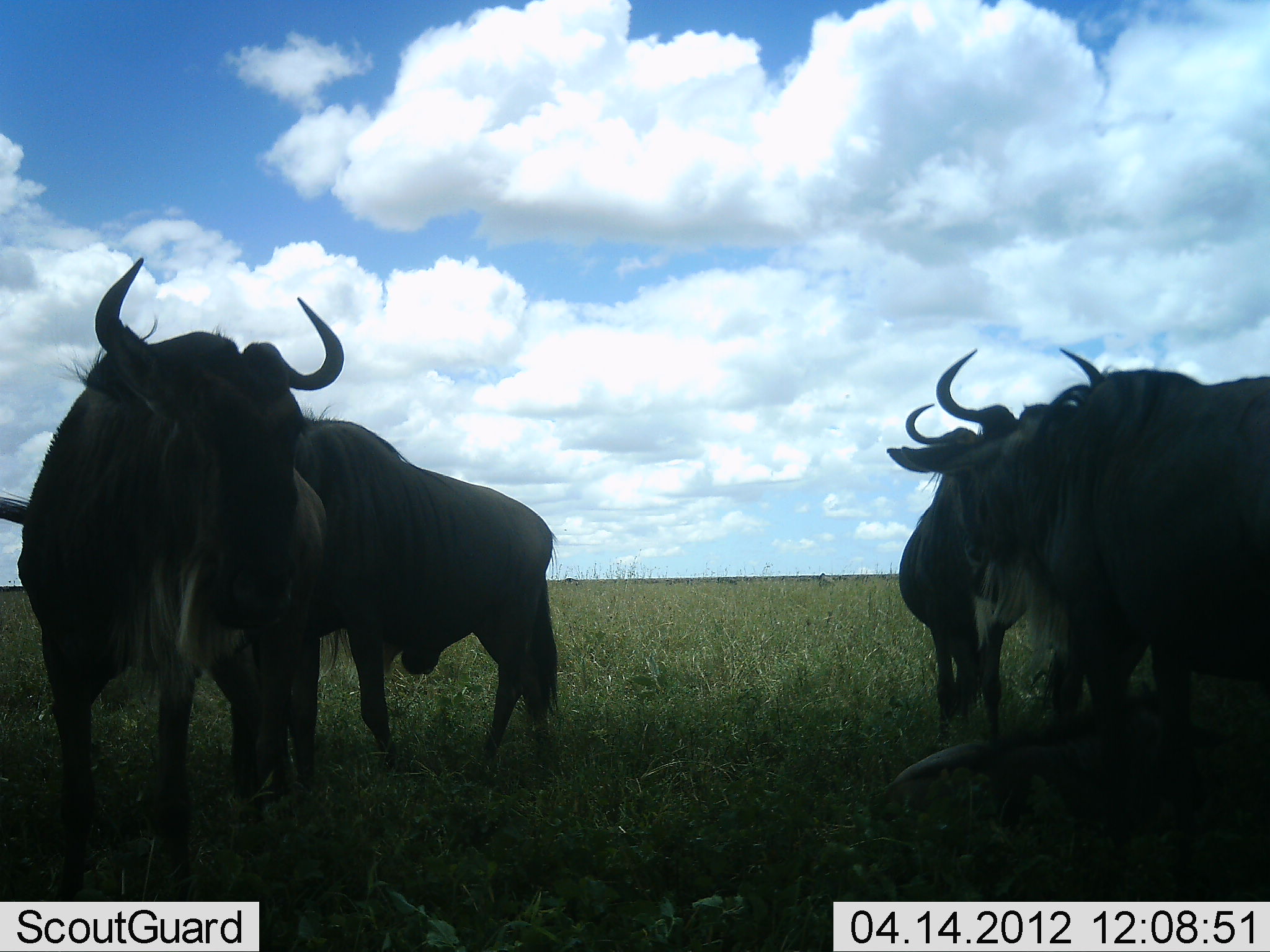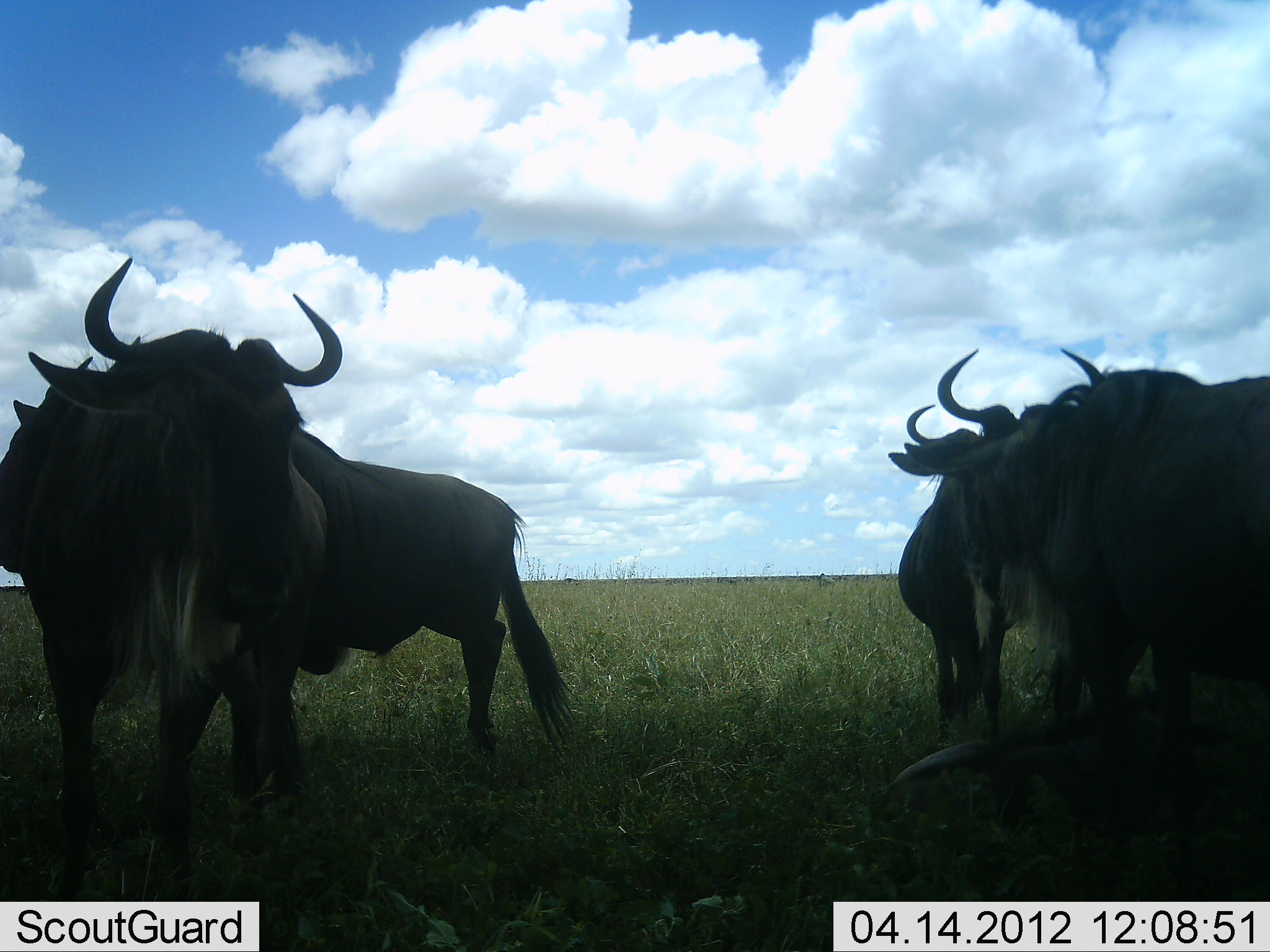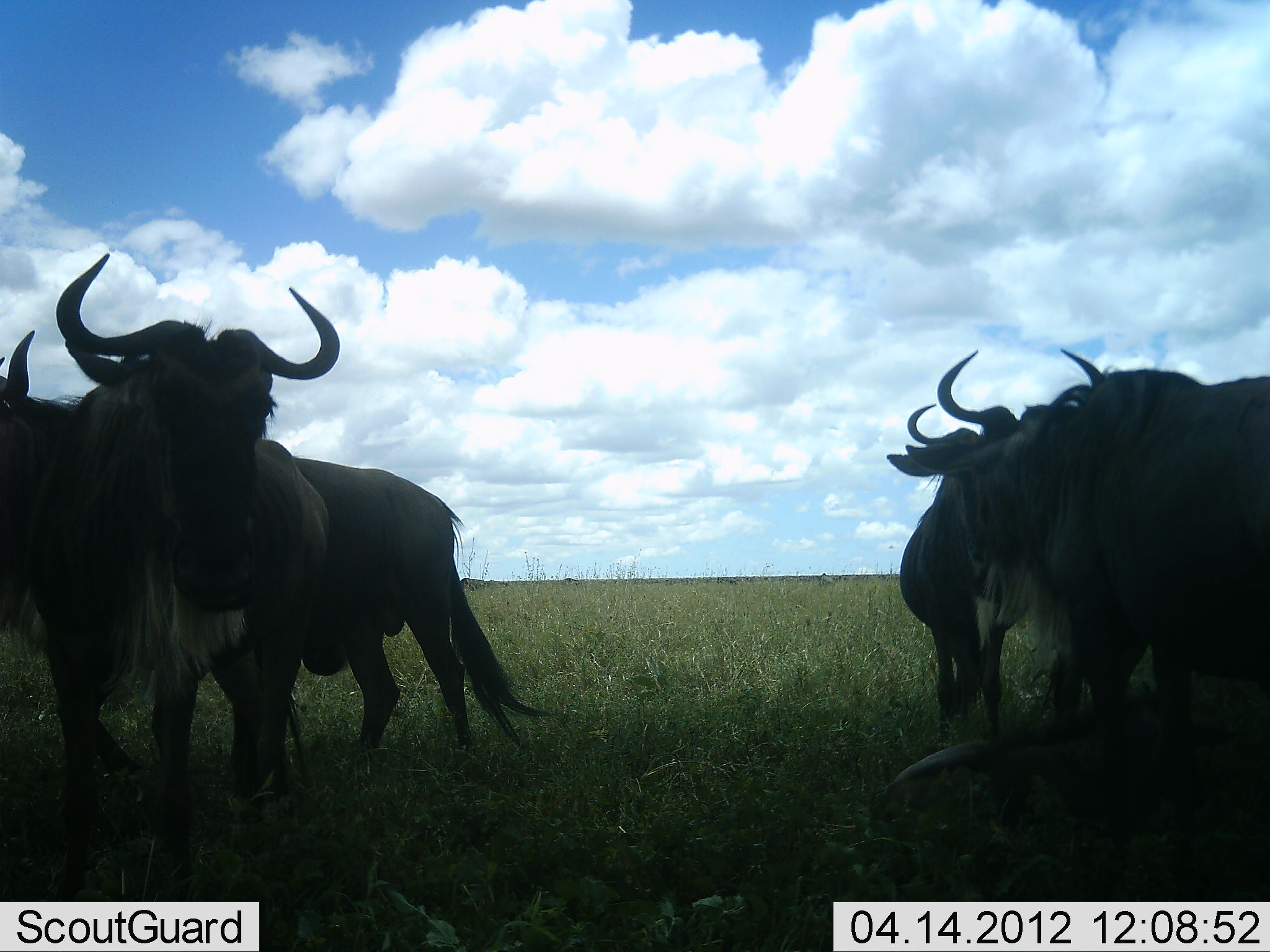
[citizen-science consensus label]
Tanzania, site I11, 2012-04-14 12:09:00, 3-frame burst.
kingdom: Animalia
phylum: Chordata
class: Mammalia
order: Artiodactyla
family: Bovidae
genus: Connochaetes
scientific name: Connochaetes taurinus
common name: blue wildebeest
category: wildebeest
Wildebeest (blue wildebeest) (Connochaetes taurinus), count 4. Behavior (volunteer vote fractions): standing 90%, resting 25%, moving 55%, interacting 0%. Young present (vote fraction): 0%. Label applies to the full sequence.